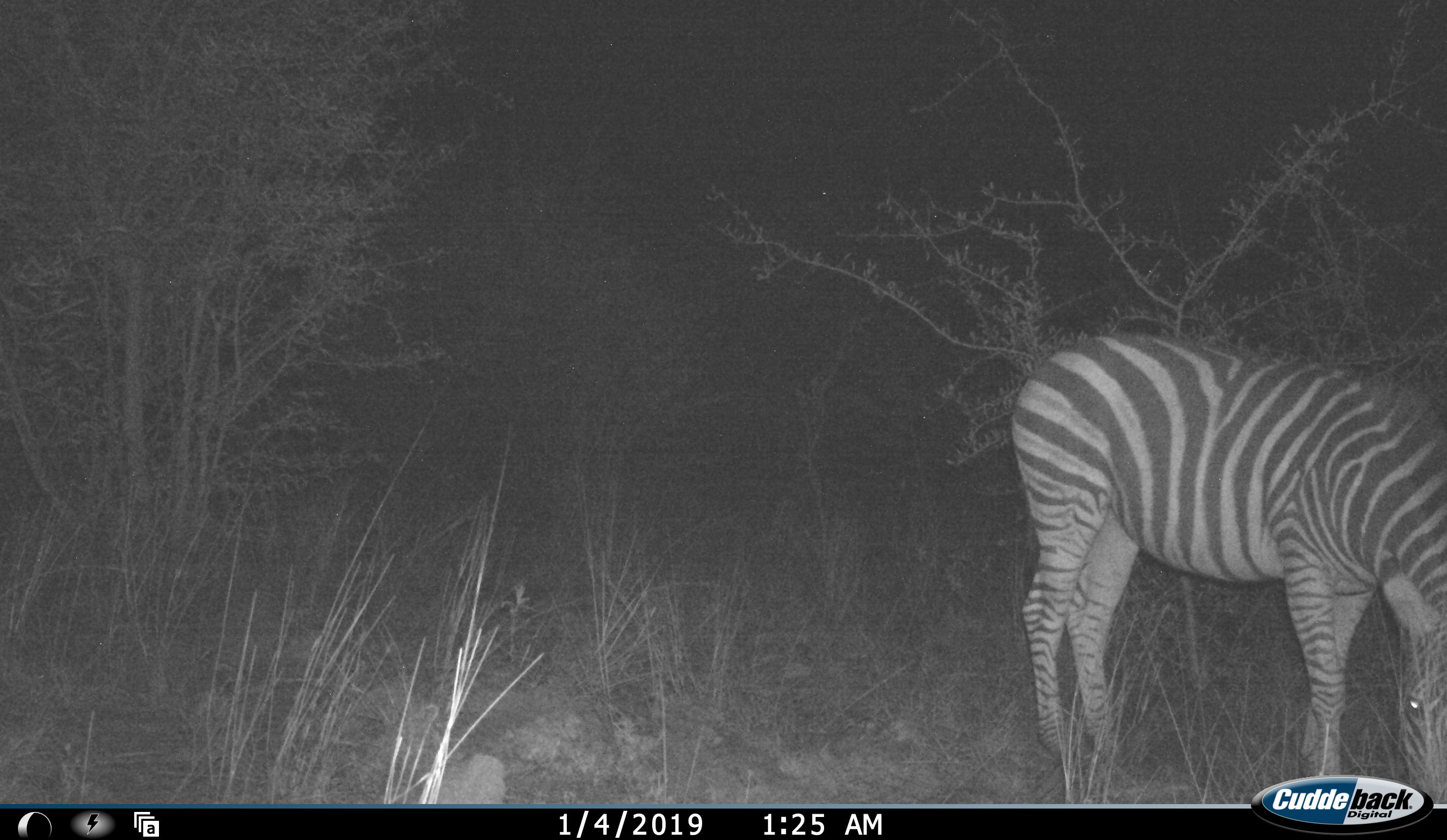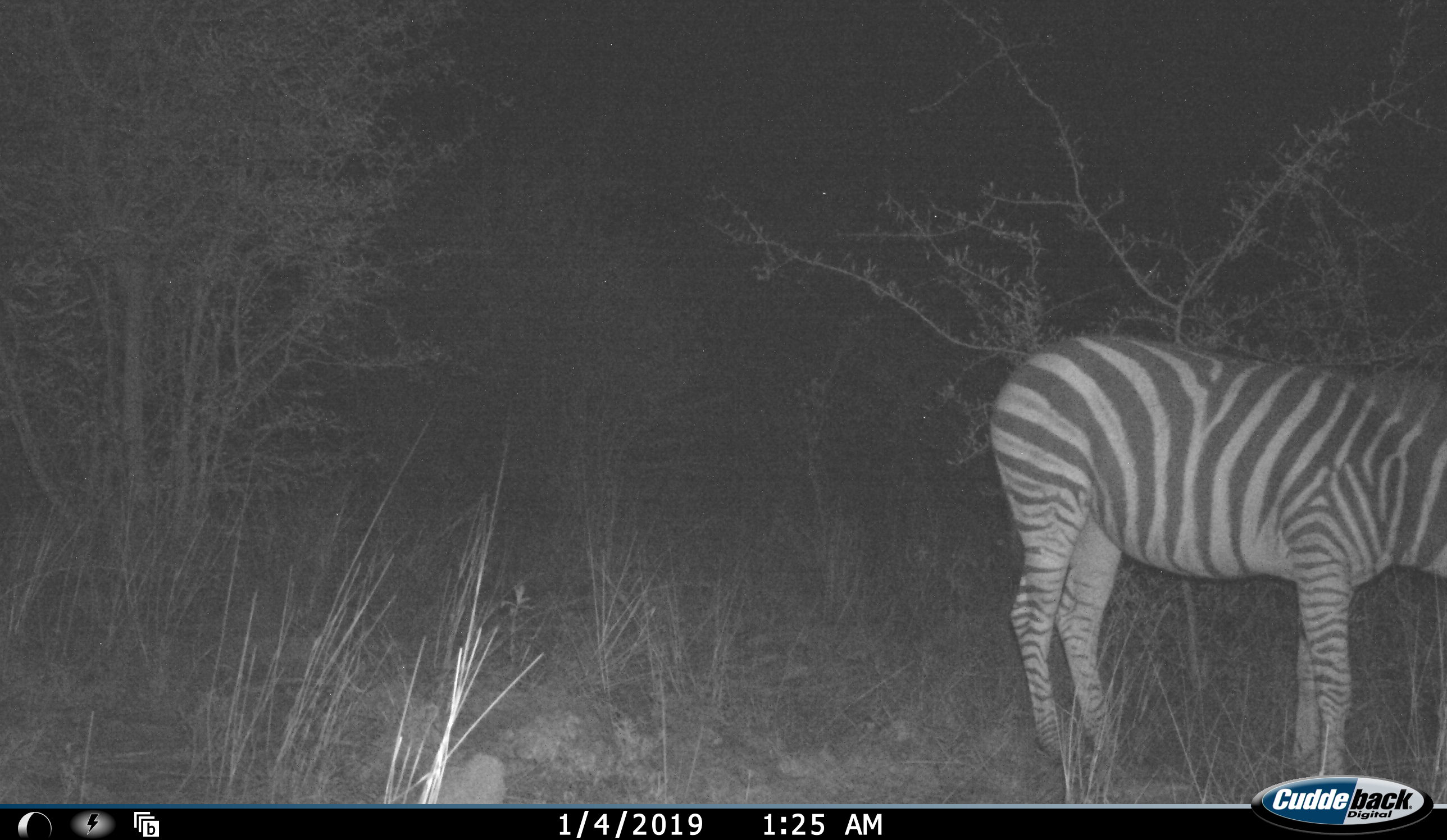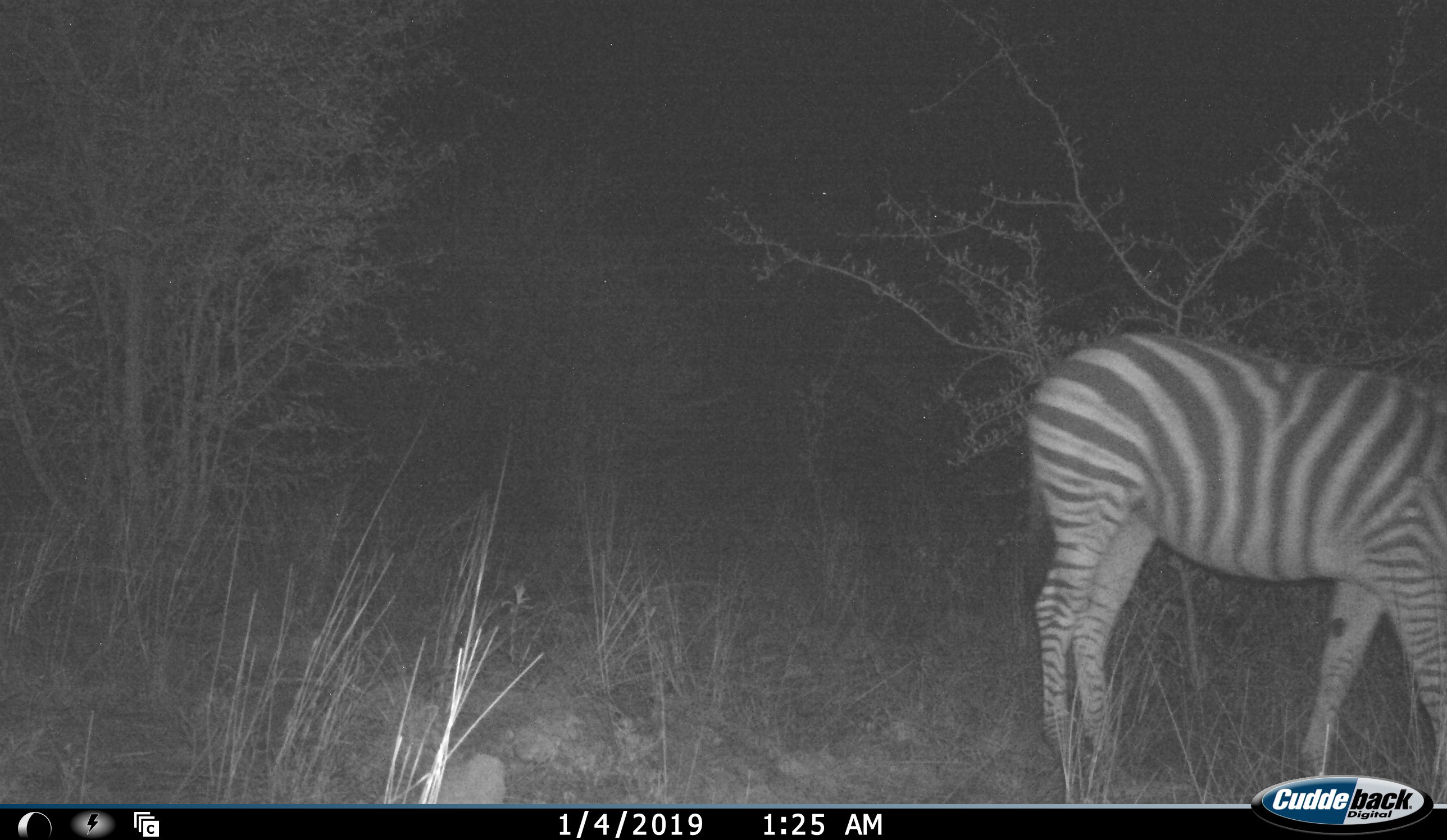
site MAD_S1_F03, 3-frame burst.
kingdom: Animalia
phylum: Chordata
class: Mammalia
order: Perissodactyla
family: Equidae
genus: Equus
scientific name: Equus quagga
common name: plains zebra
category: zebraplains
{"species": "zebraplains (plains zebra) (Equus quagga)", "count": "1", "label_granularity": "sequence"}